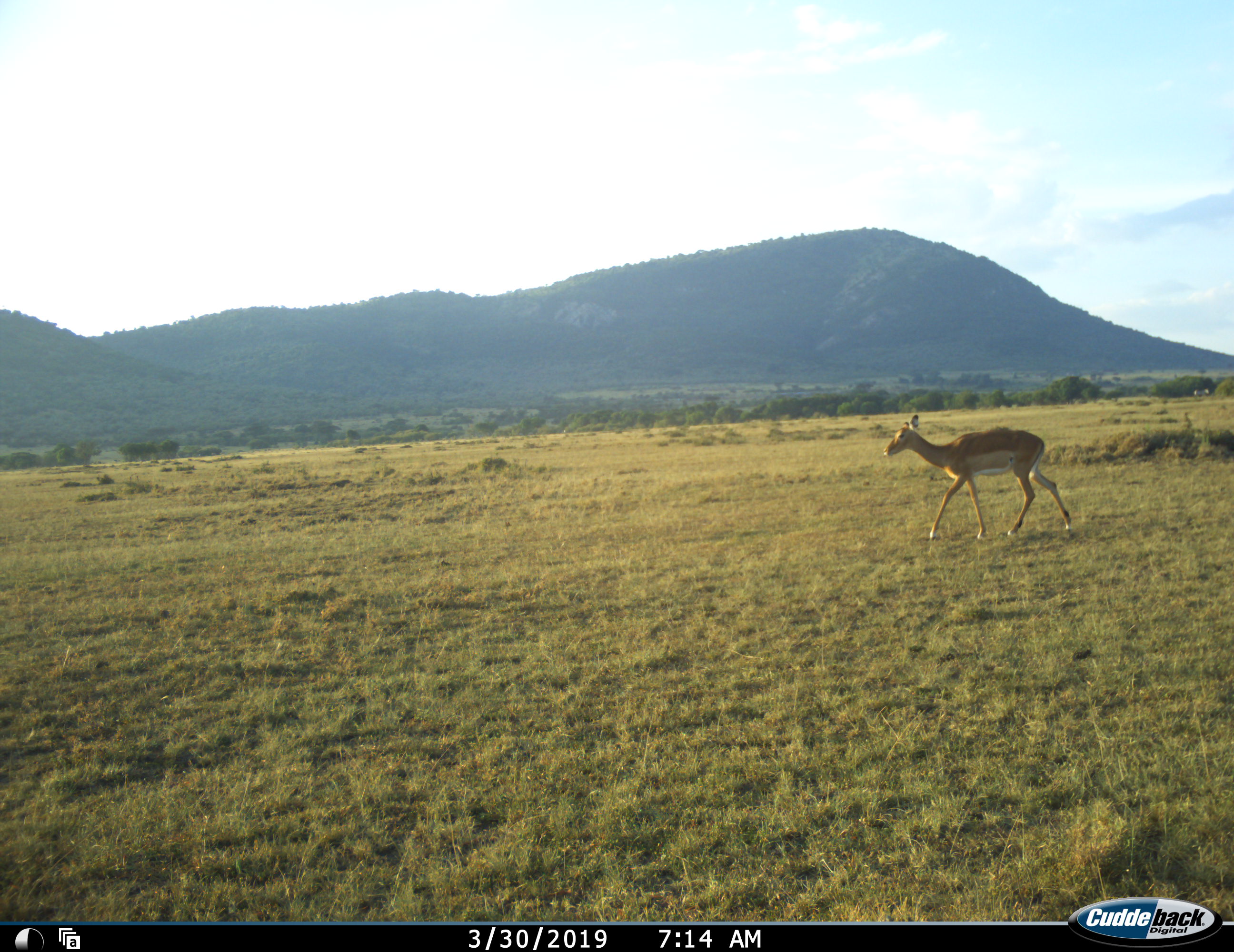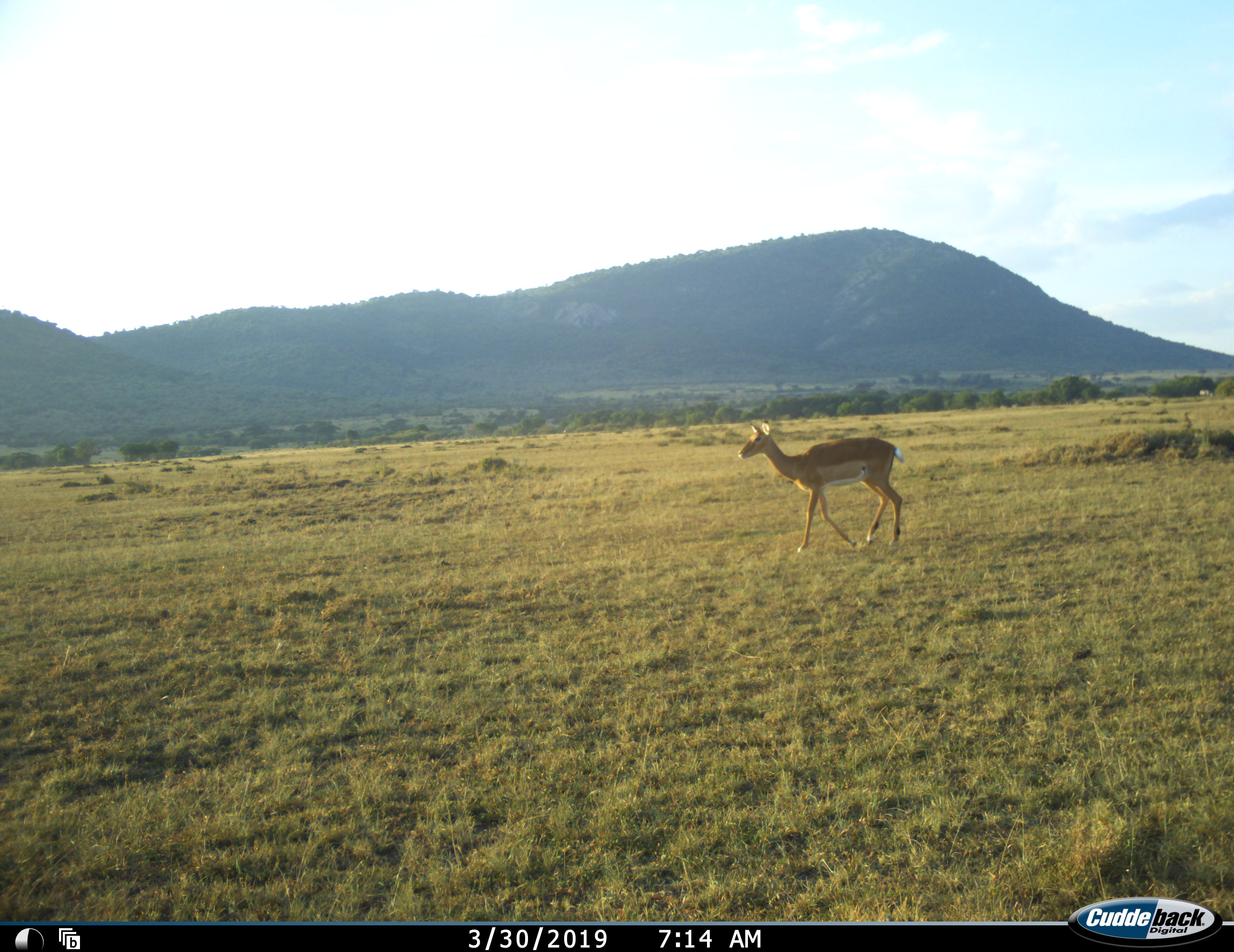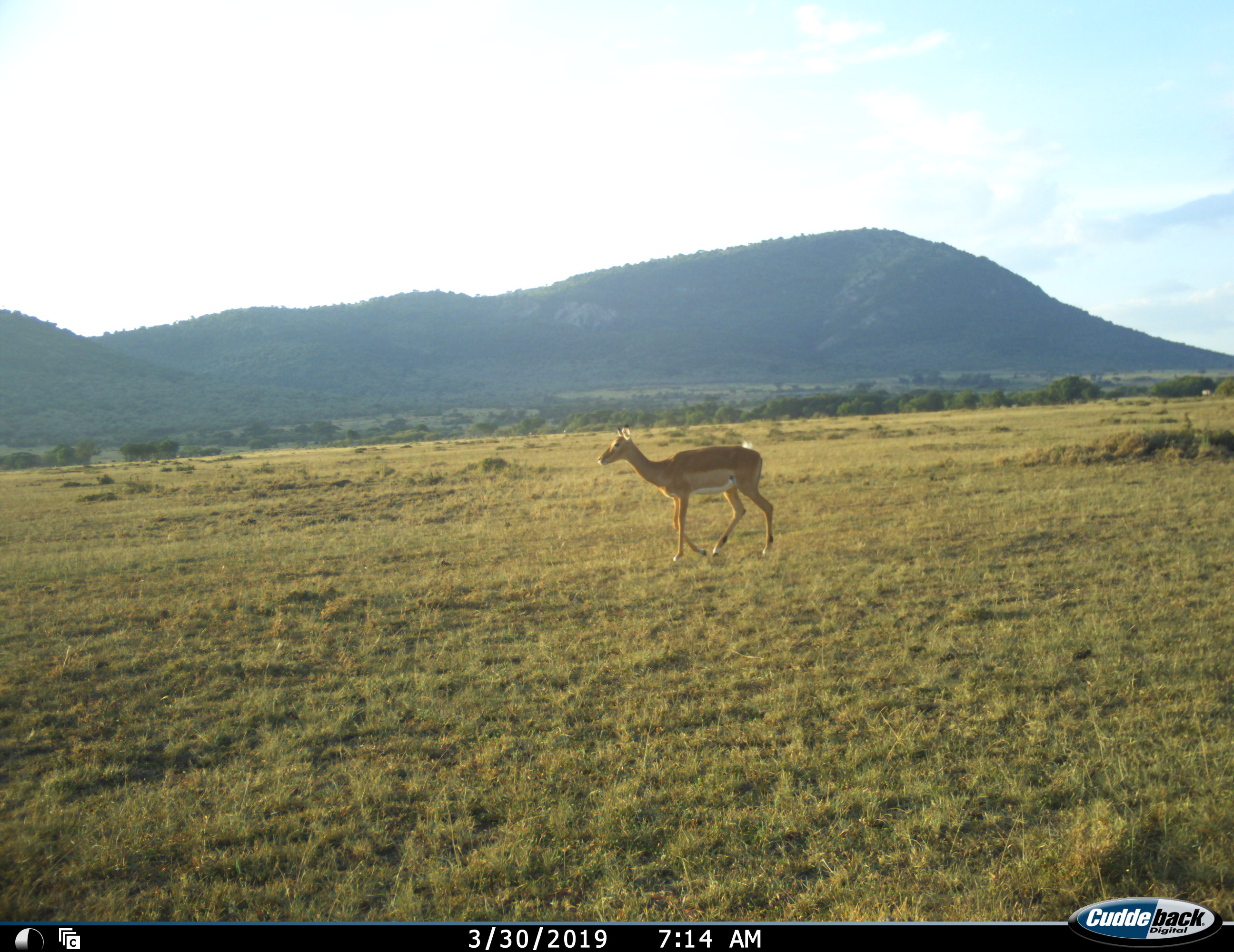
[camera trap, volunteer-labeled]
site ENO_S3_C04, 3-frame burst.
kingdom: Animalia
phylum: Chordata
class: Mammalia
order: Artiodactyla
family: Bovidae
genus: Aepyceros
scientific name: Aepyceros melampus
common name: impala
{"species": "impala (Aepyceros melampus)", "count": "1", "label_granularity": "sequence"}